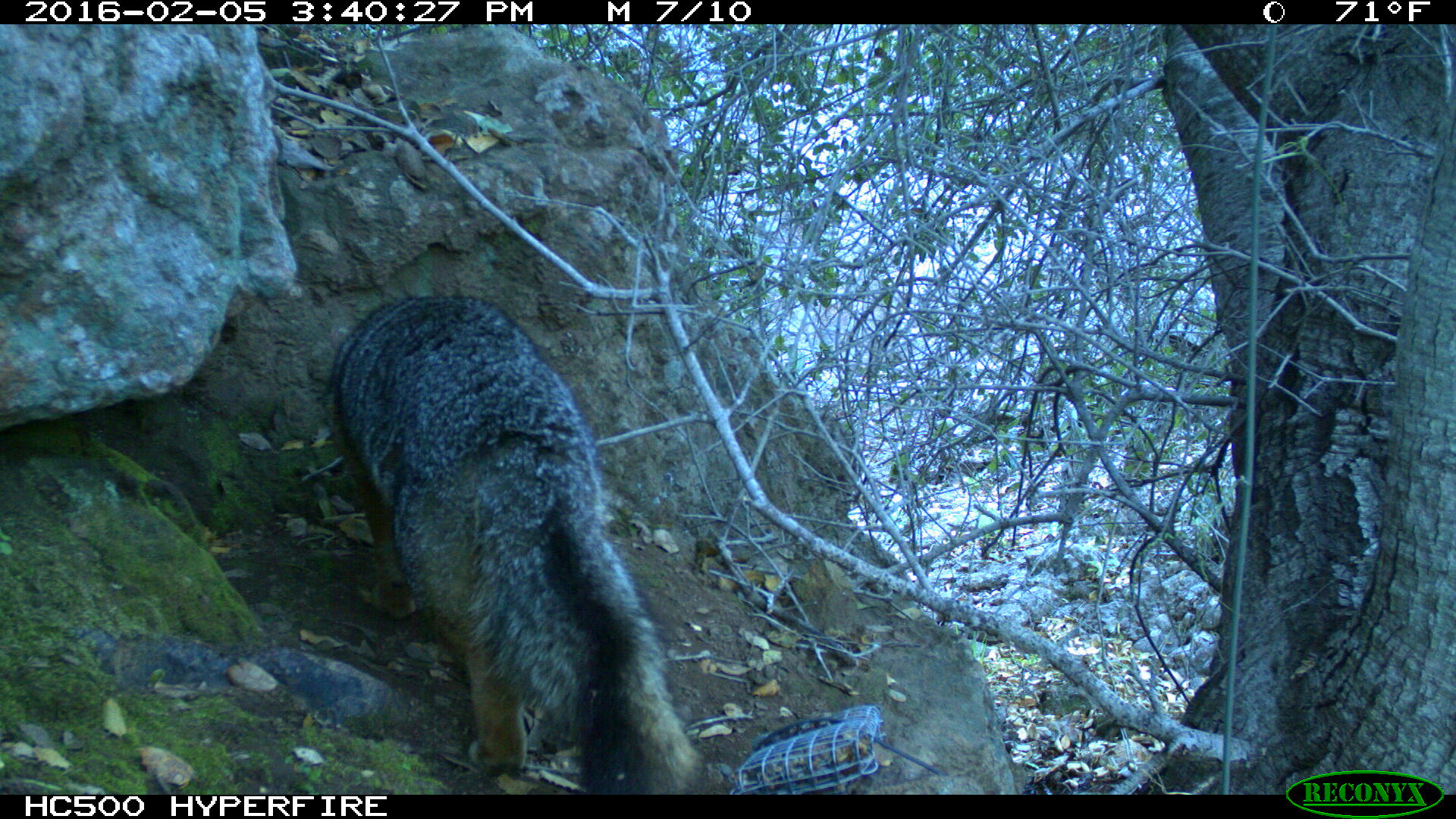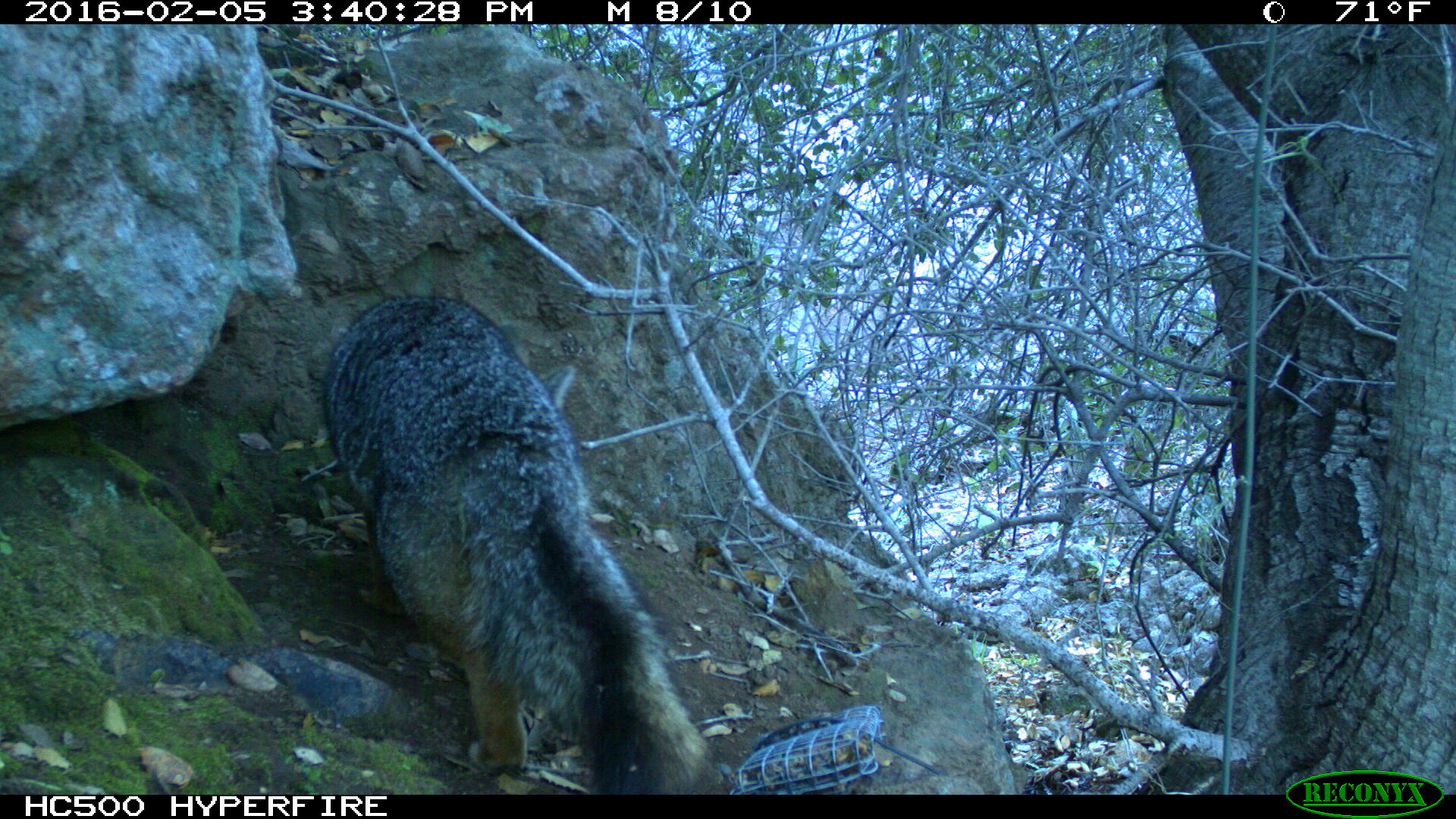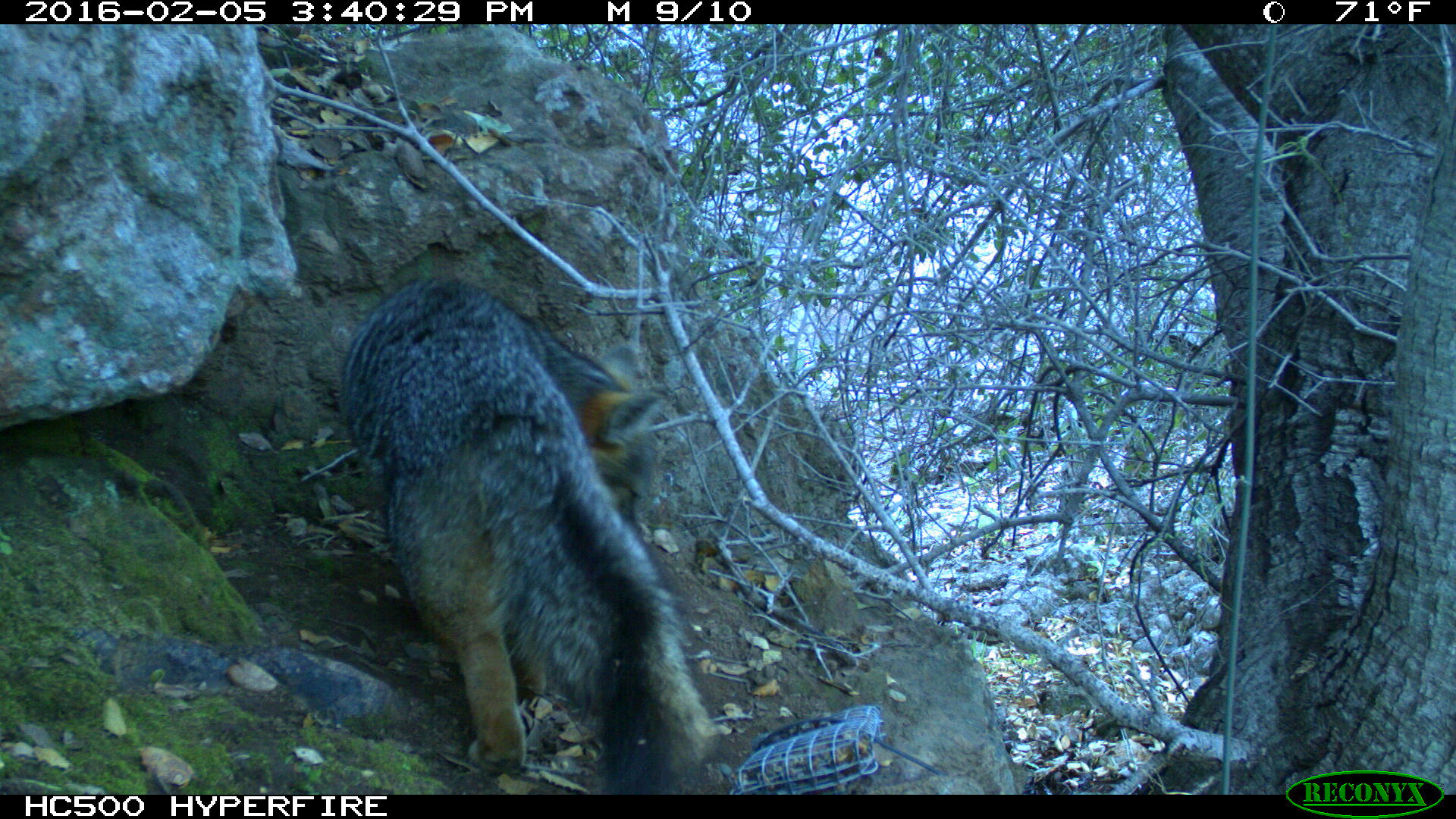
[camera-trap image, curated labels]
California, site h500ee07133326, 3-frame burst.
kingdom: Animalia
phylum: Chordata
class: Mammalia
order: Carnivora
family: Canidae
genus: Urocyon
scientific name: Urocyon littoralis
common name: island fox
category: fox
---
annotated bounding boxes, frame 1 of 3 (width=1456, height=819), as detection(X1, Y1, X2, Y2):
fox: detection(328, 293, 704, 793)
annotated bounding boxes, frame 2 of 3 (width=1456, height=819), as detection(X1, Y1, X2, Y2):
fox: detection(322, 295, 709, 792)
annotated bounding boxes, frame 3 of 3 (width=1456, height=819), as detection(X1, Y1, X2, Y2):
fox: detection(336, 272, 720, 795)